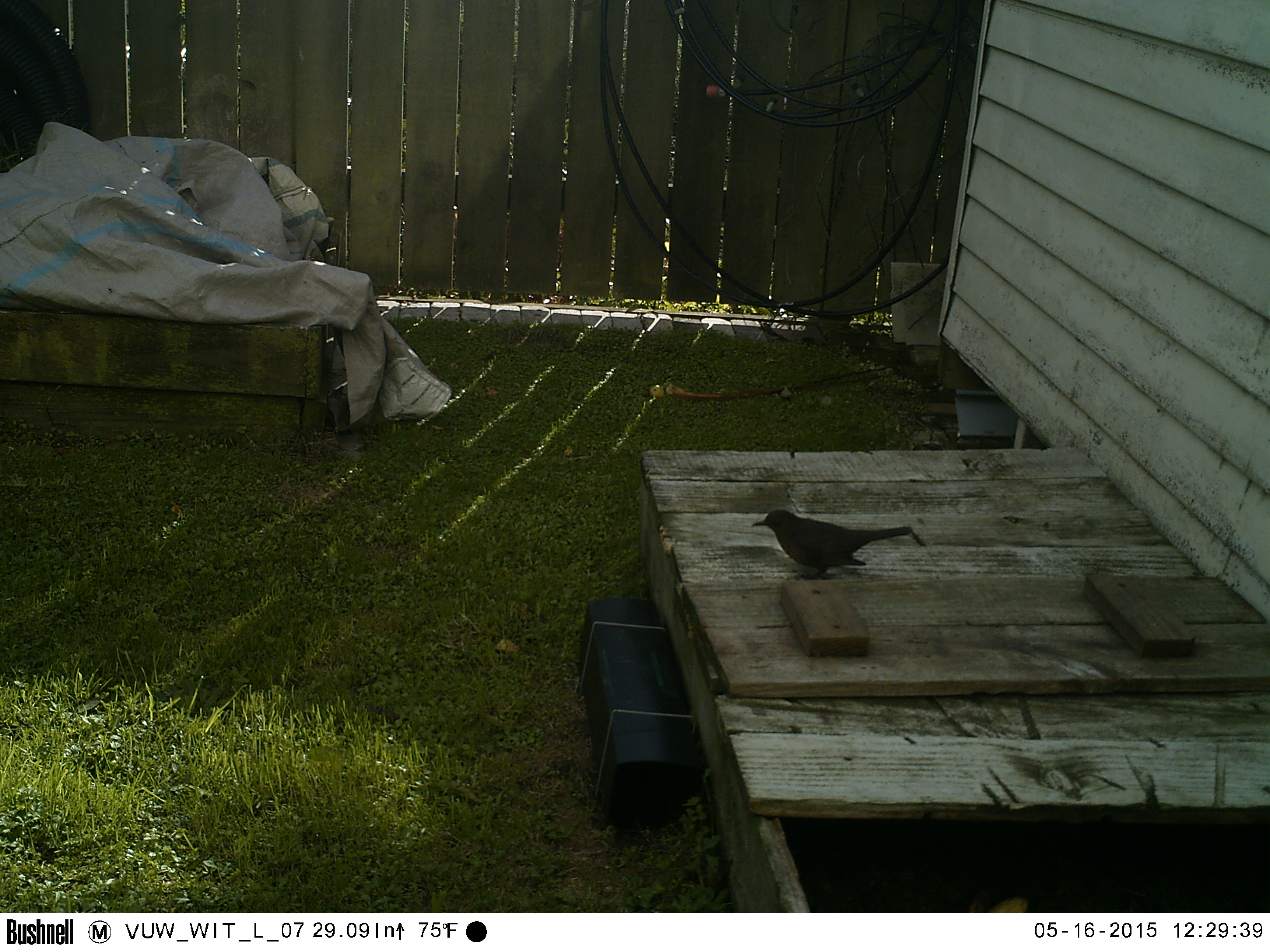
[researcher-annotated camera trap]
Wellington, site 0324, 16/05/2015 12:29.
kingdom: Animalia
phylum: Chordata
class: Aves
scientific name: Aves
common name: bird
Bird (Aves).